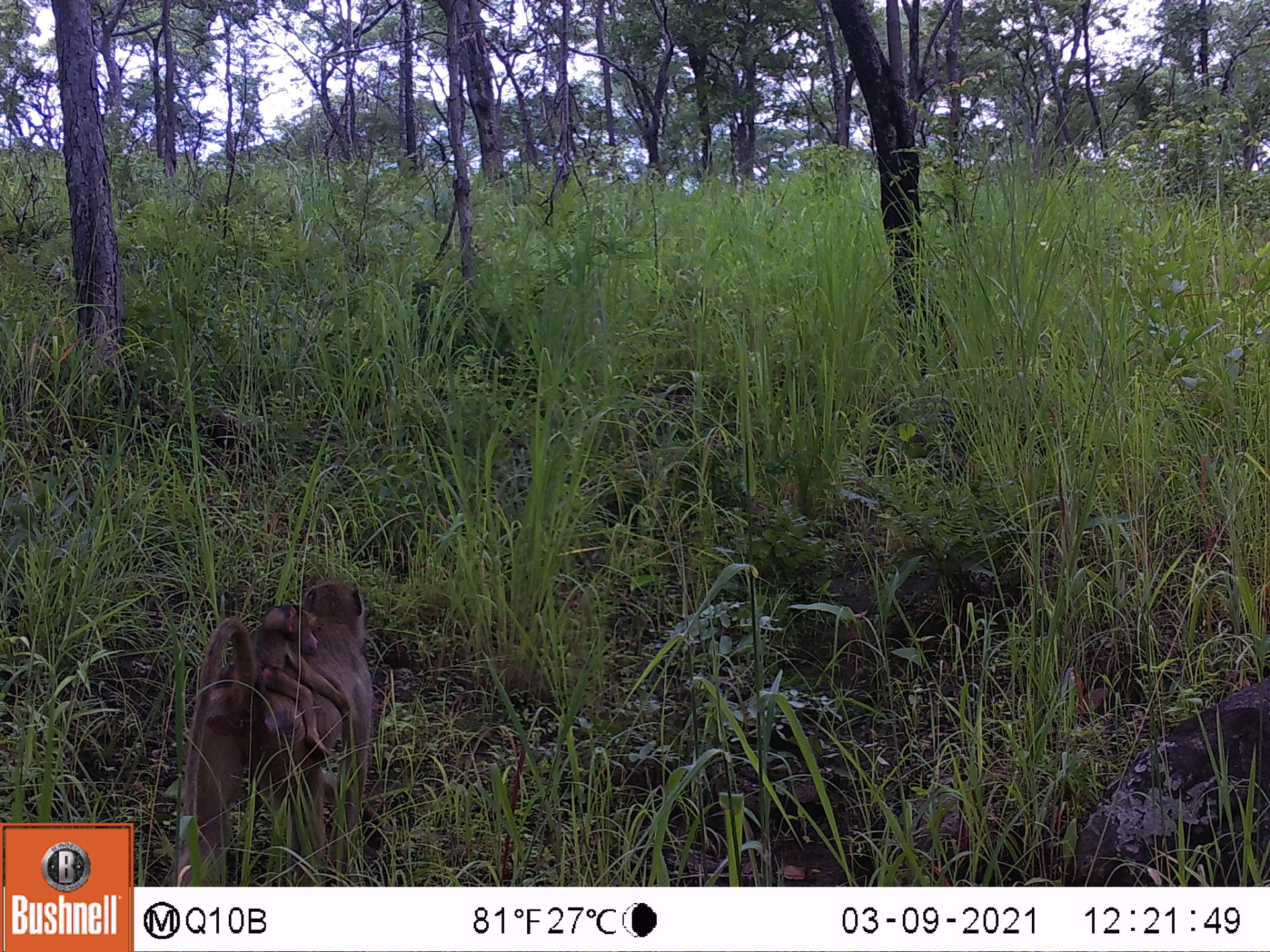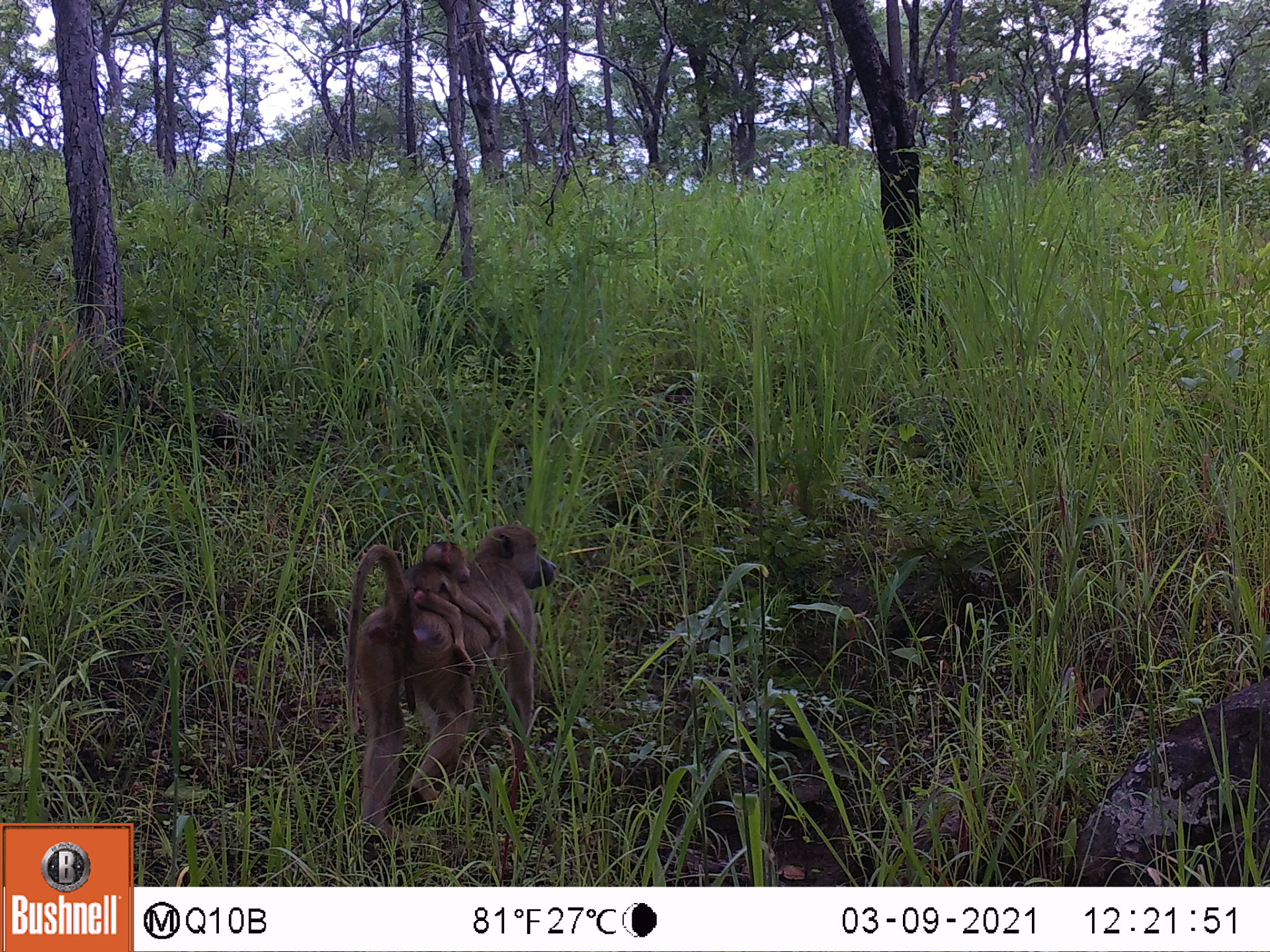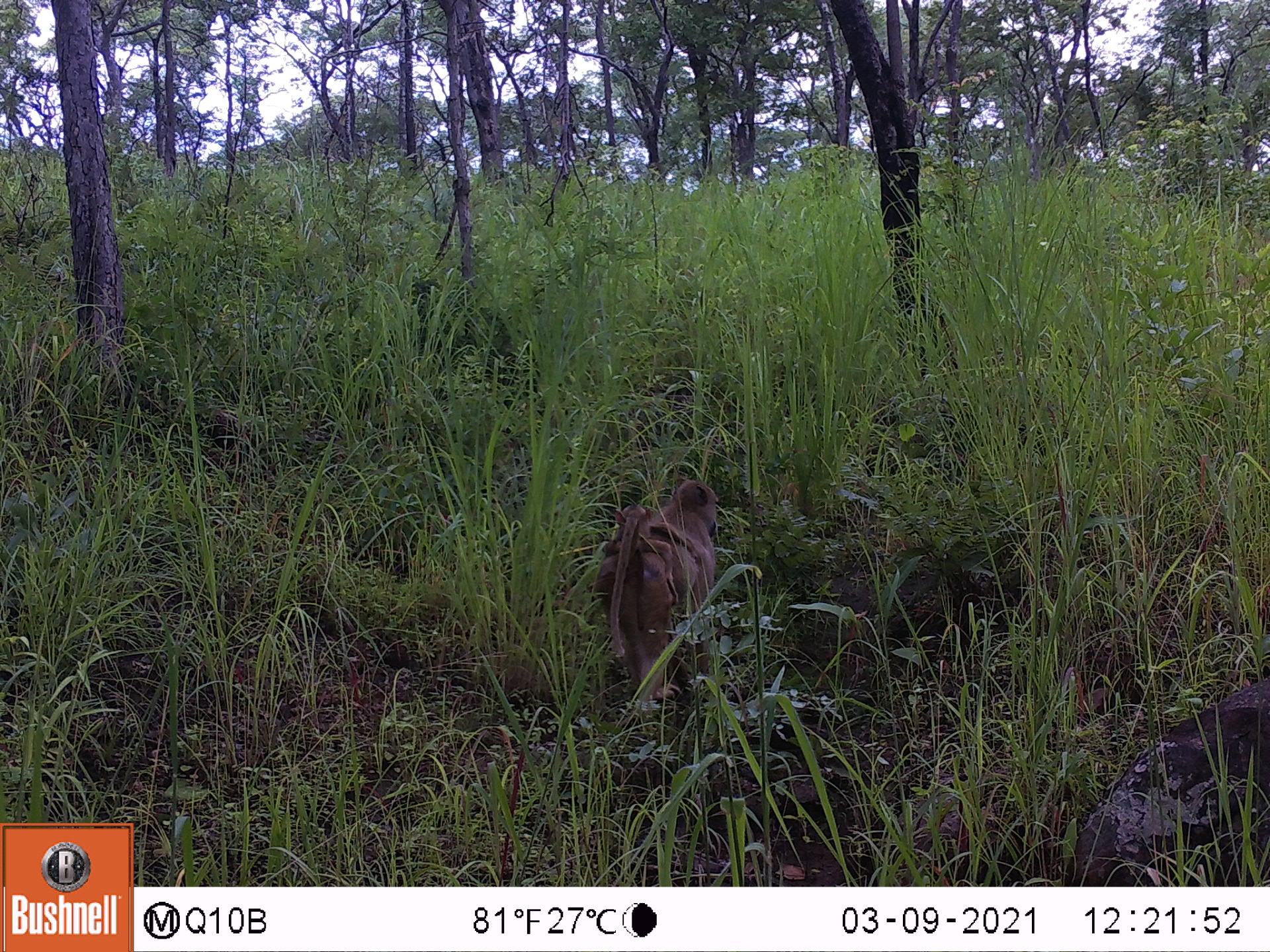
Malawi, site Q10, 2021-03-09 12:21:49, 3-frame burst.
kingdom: Animalia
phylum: Chordata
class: Mammalia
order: Primates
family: Cercopithecidae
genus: Papio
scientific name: Papio cynocephalus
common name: yellow baboon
Yellow baboon (Papio cynocephalus), count 1.